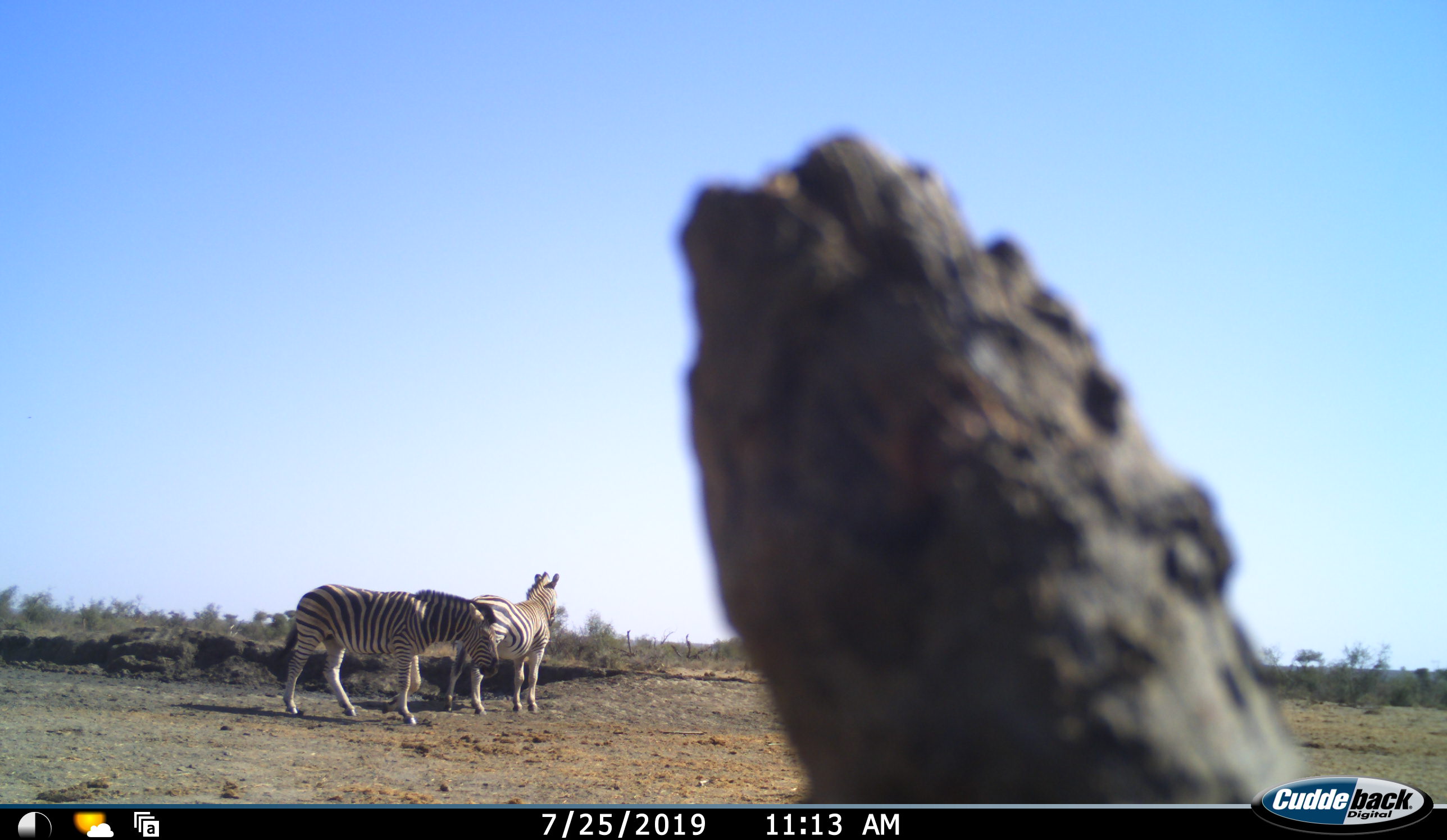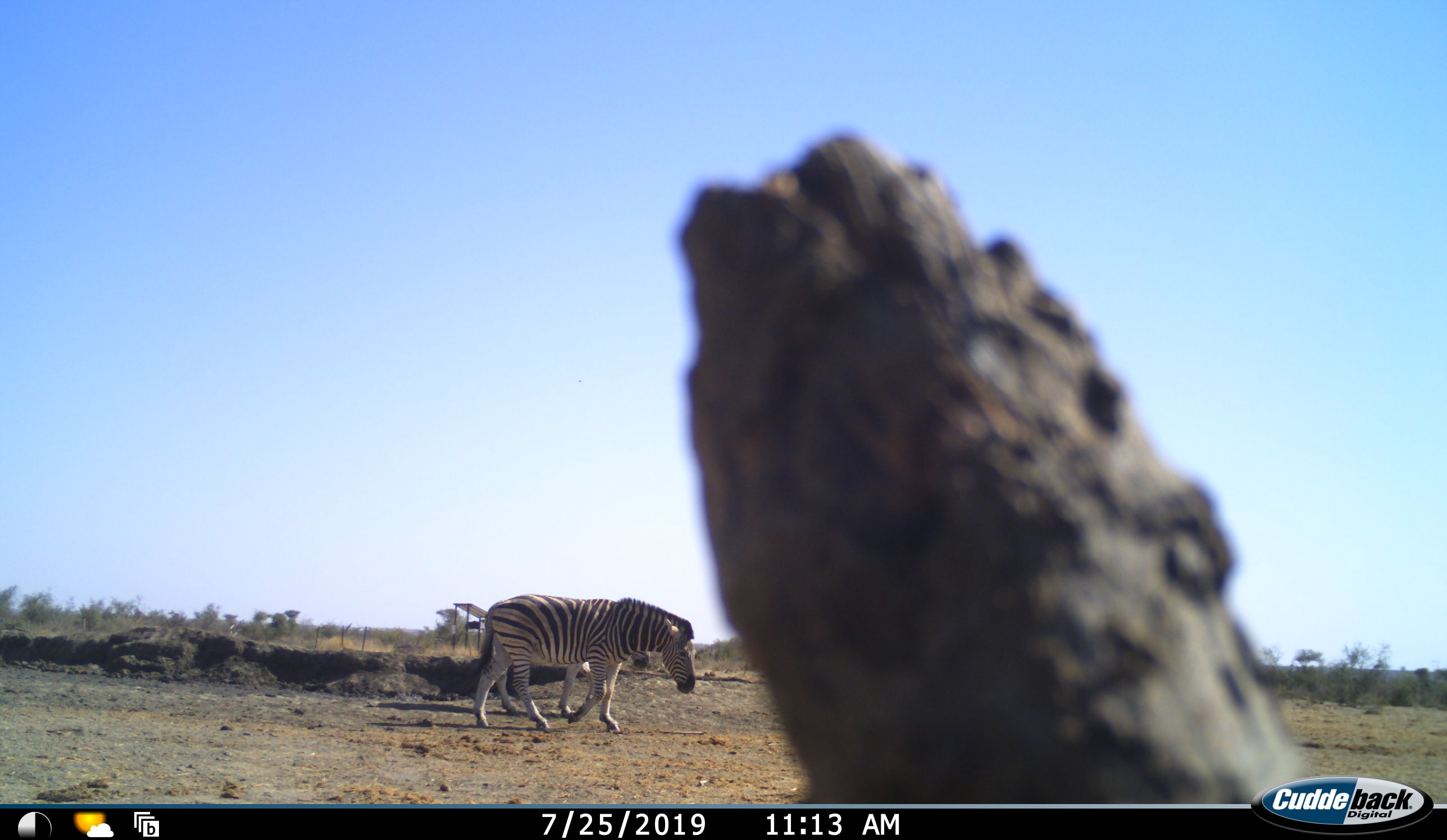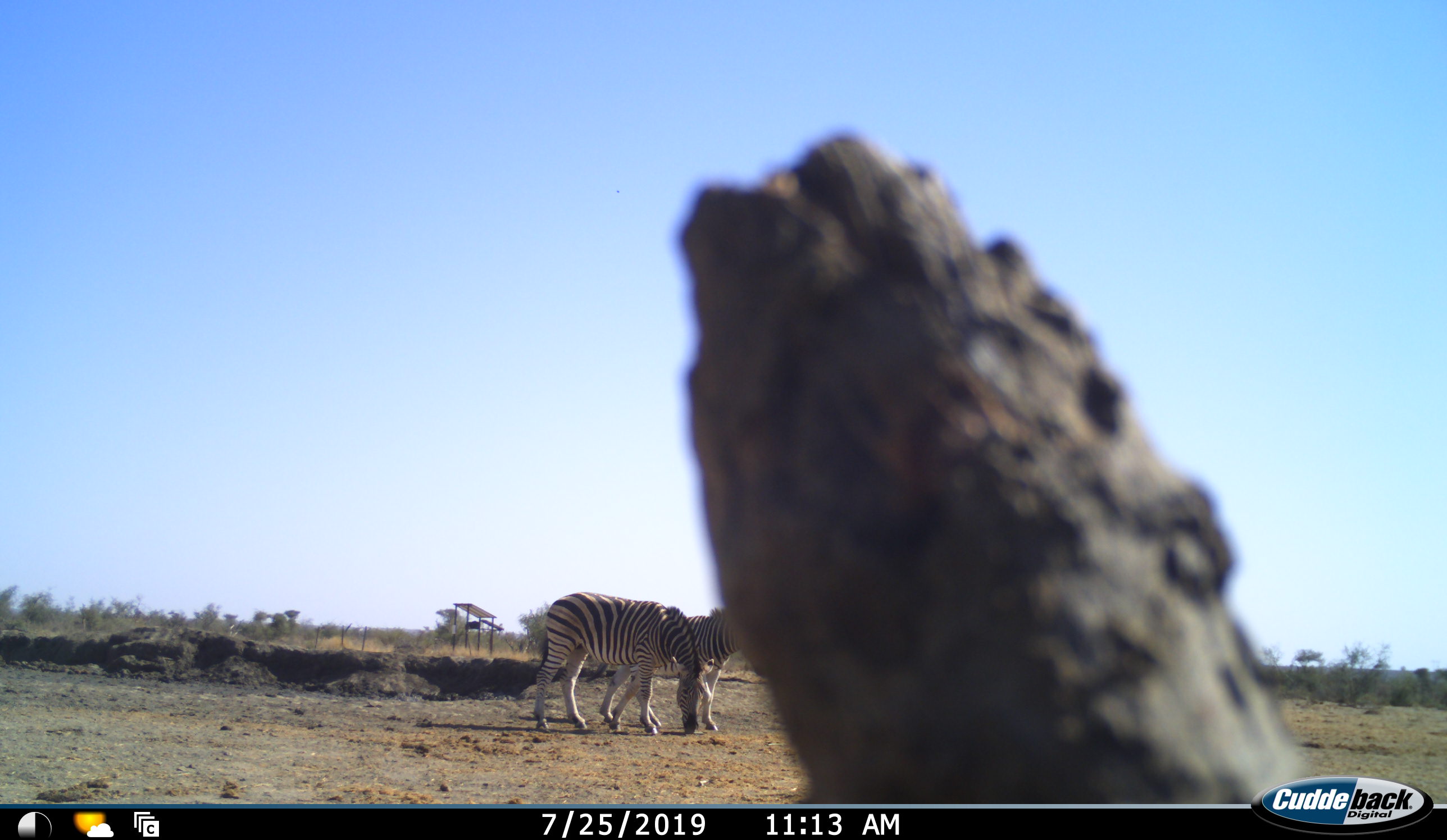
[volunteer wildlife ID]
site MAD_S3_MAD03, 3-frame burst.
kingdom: Animalia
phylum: Chordata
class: Mammalia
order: Perissodactyla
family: Equidae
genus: Equus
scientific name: Equus quagga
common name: plains zebra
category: zebraplains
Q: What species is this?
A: Zebraplains (plains zebra) (Equus quagga).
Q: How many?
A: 2.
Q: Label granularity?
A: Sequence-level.